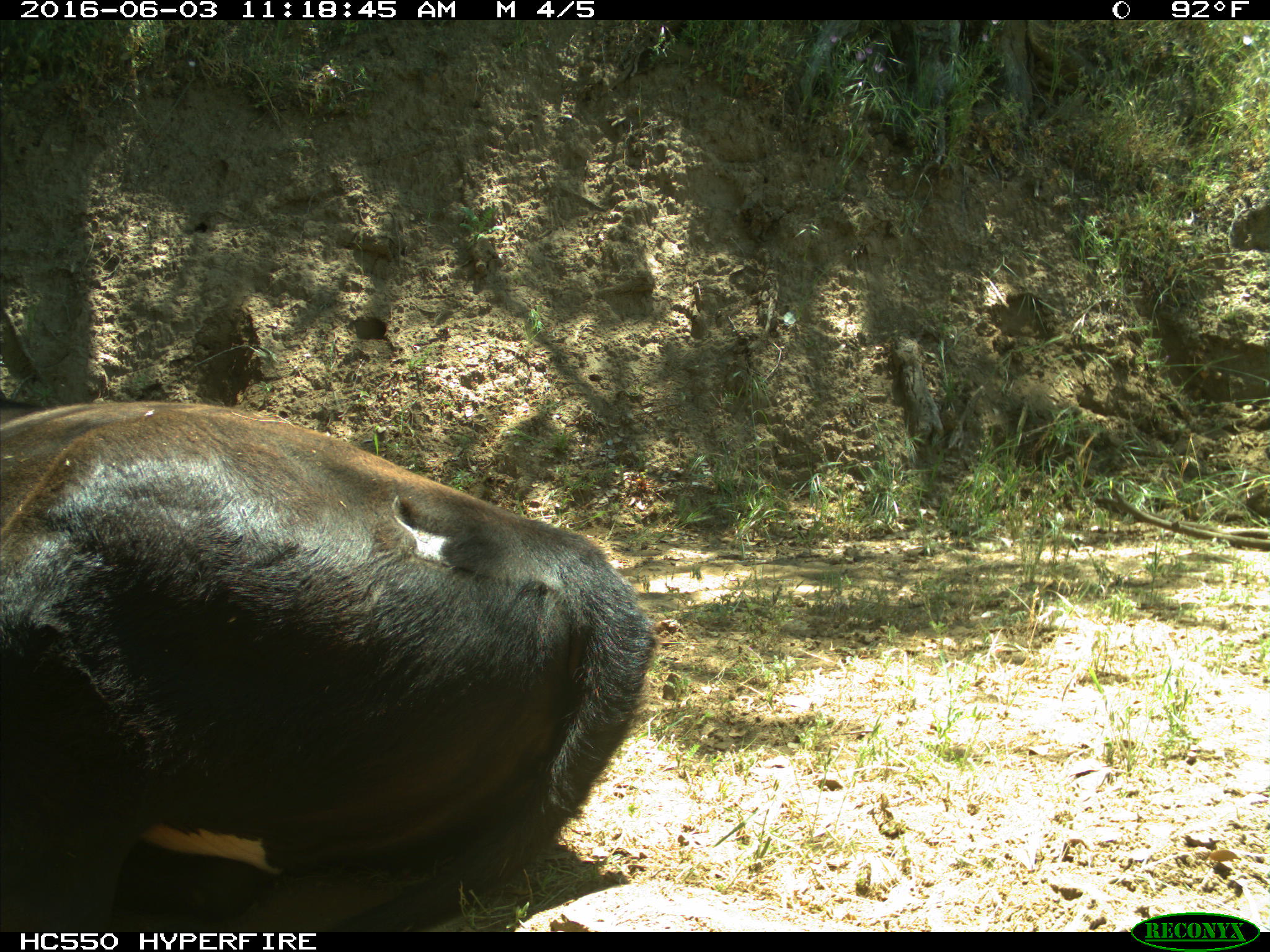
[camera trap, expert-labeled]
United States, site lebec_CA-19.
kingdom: Animalia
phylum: Chordata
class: Mammalia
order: Artiodactyla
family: Bovidae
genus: Bos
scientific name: Bos taurus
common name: domestic cow